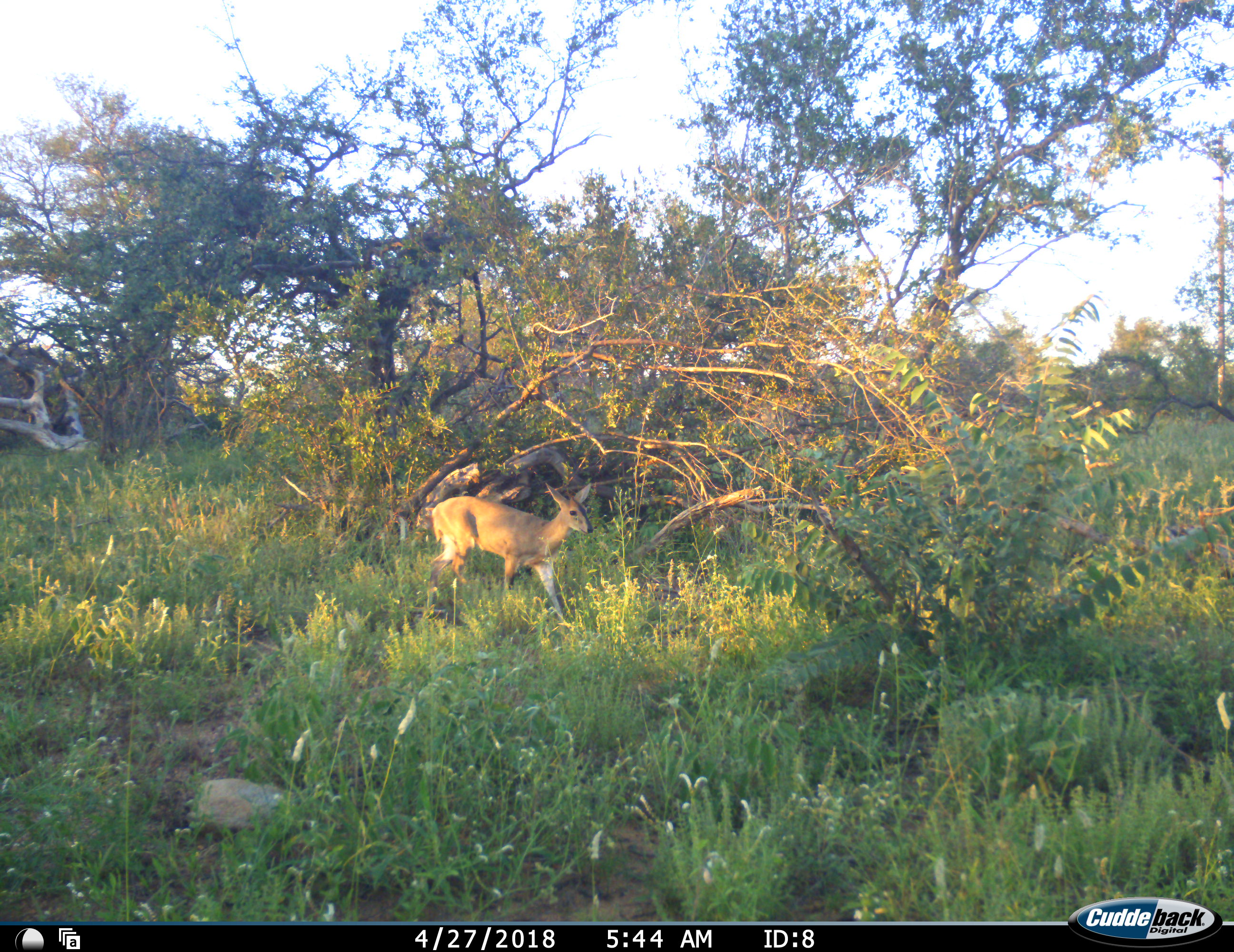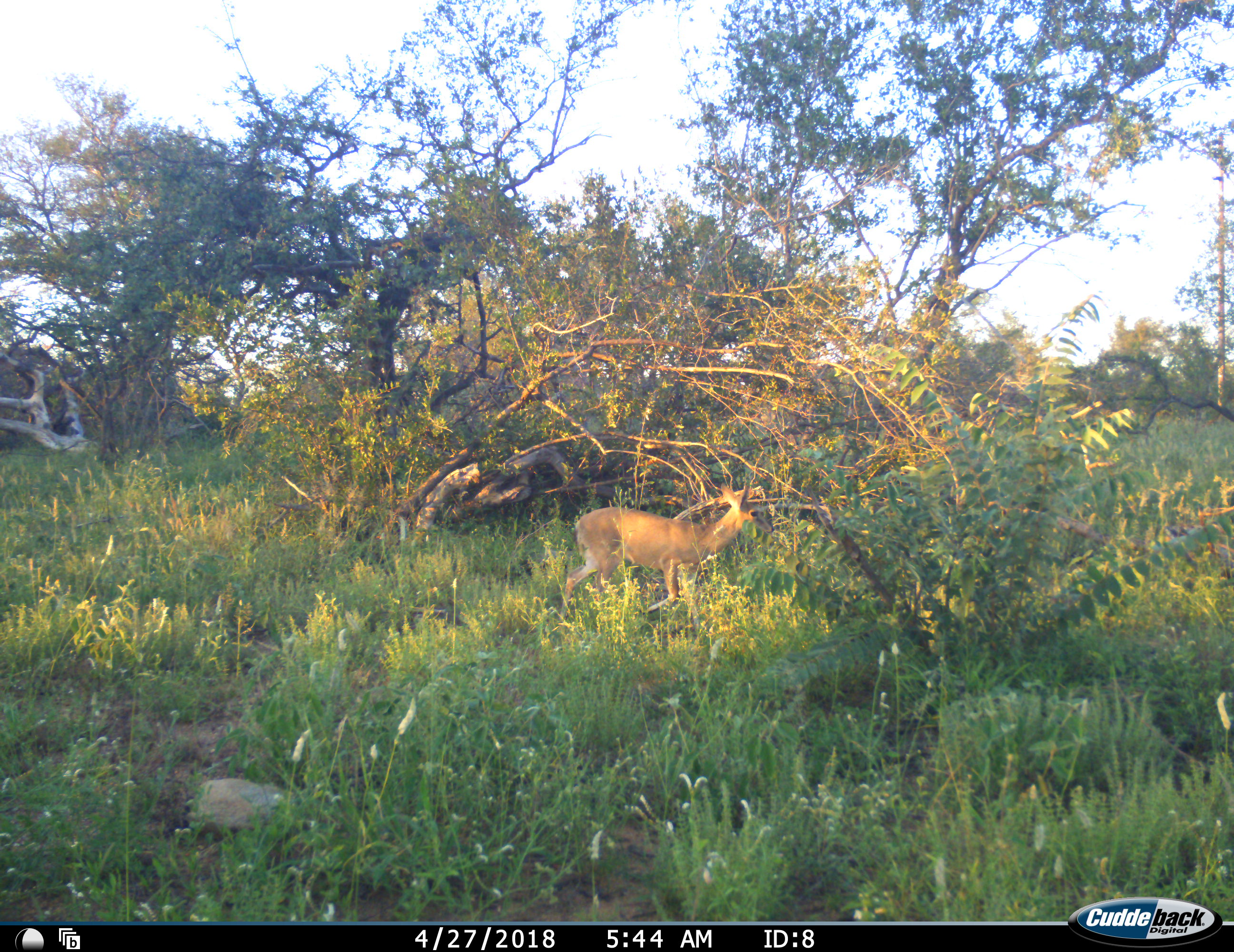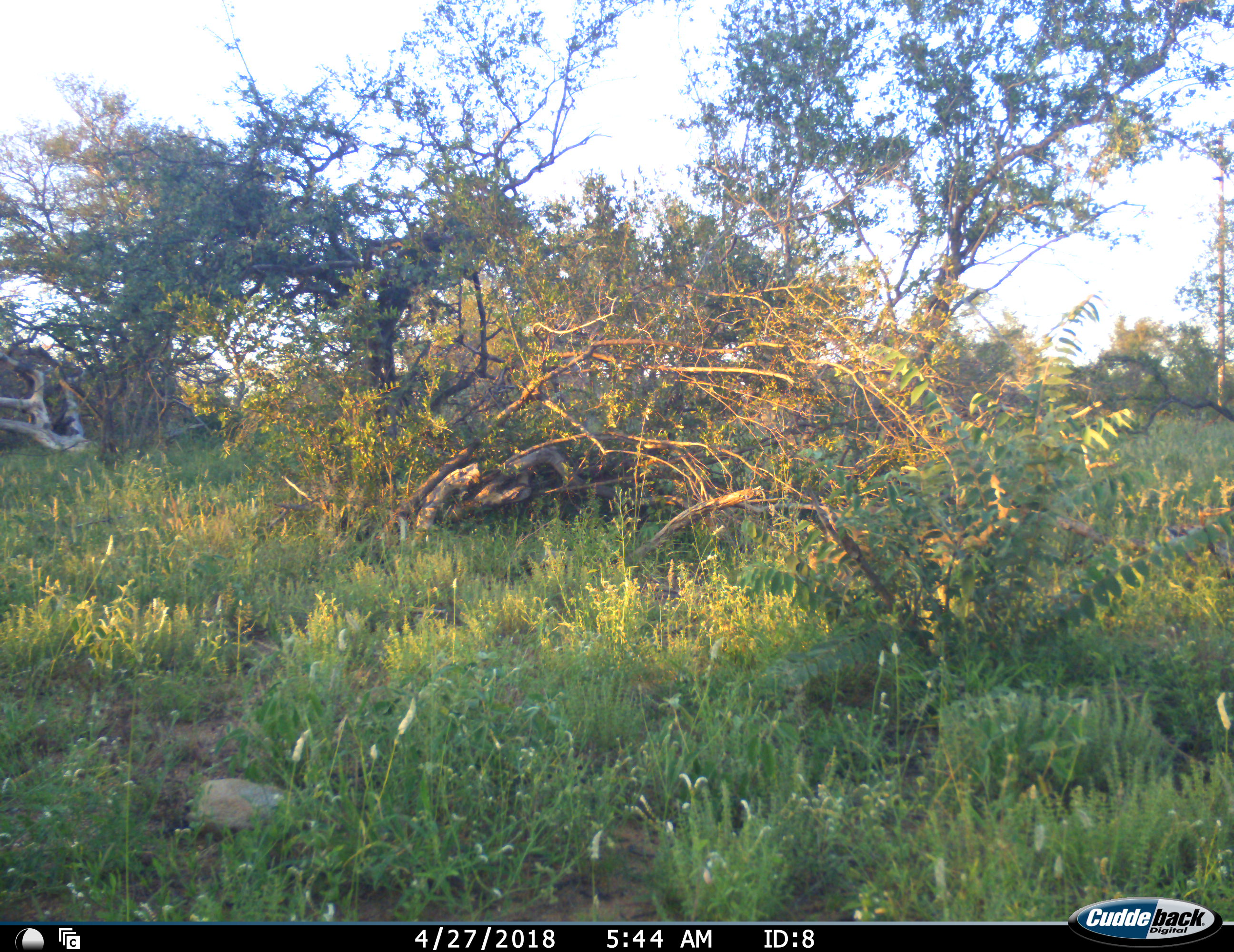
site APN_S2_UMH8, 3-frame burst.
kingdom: Animalia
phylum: Chordata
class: Mammalia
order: Artiodactyla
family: Bovidae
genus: Sylvicapra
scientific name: Sylvicapra grimmia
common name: common duiker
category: duikercommongrey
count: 1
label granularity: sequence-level